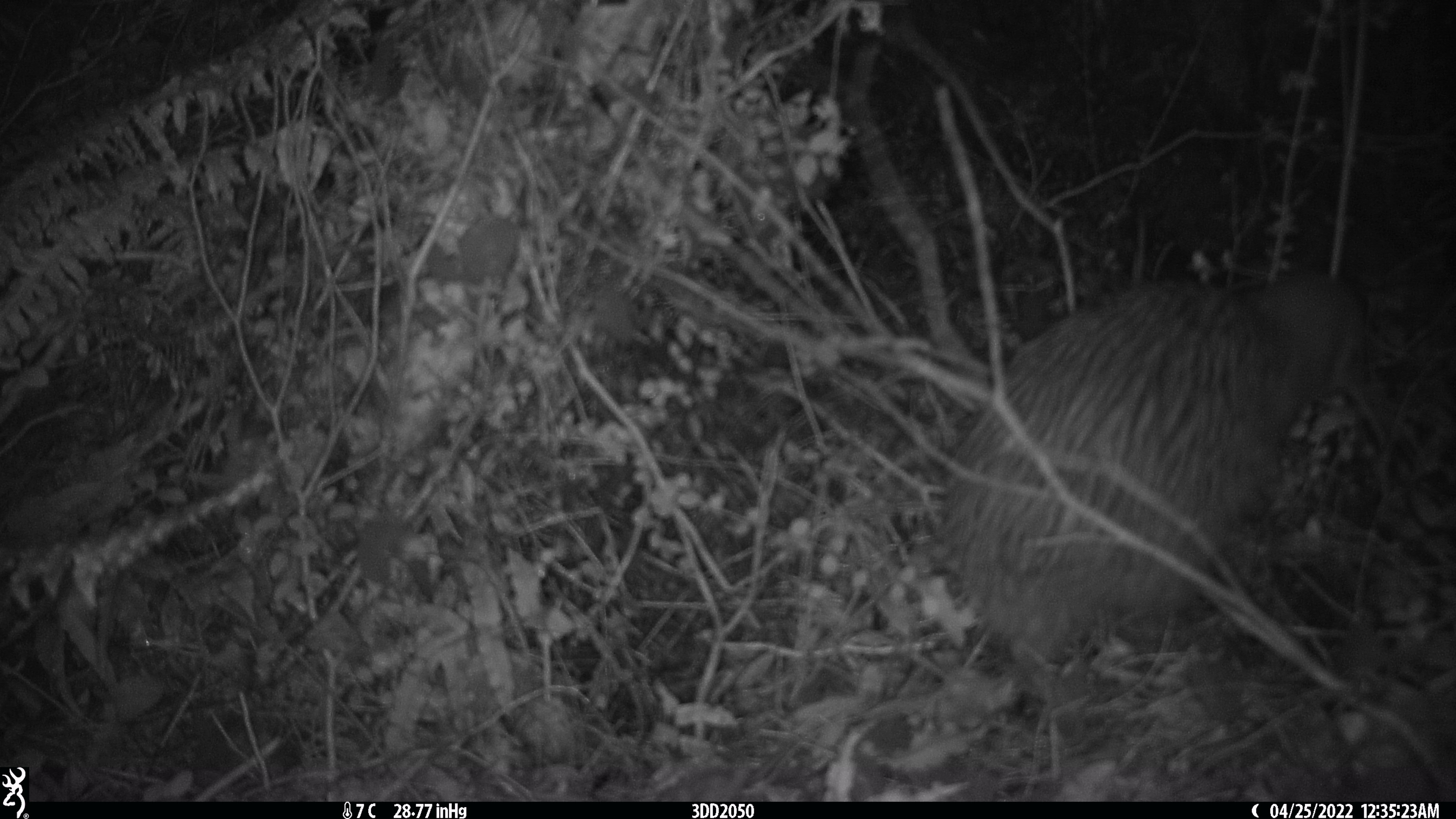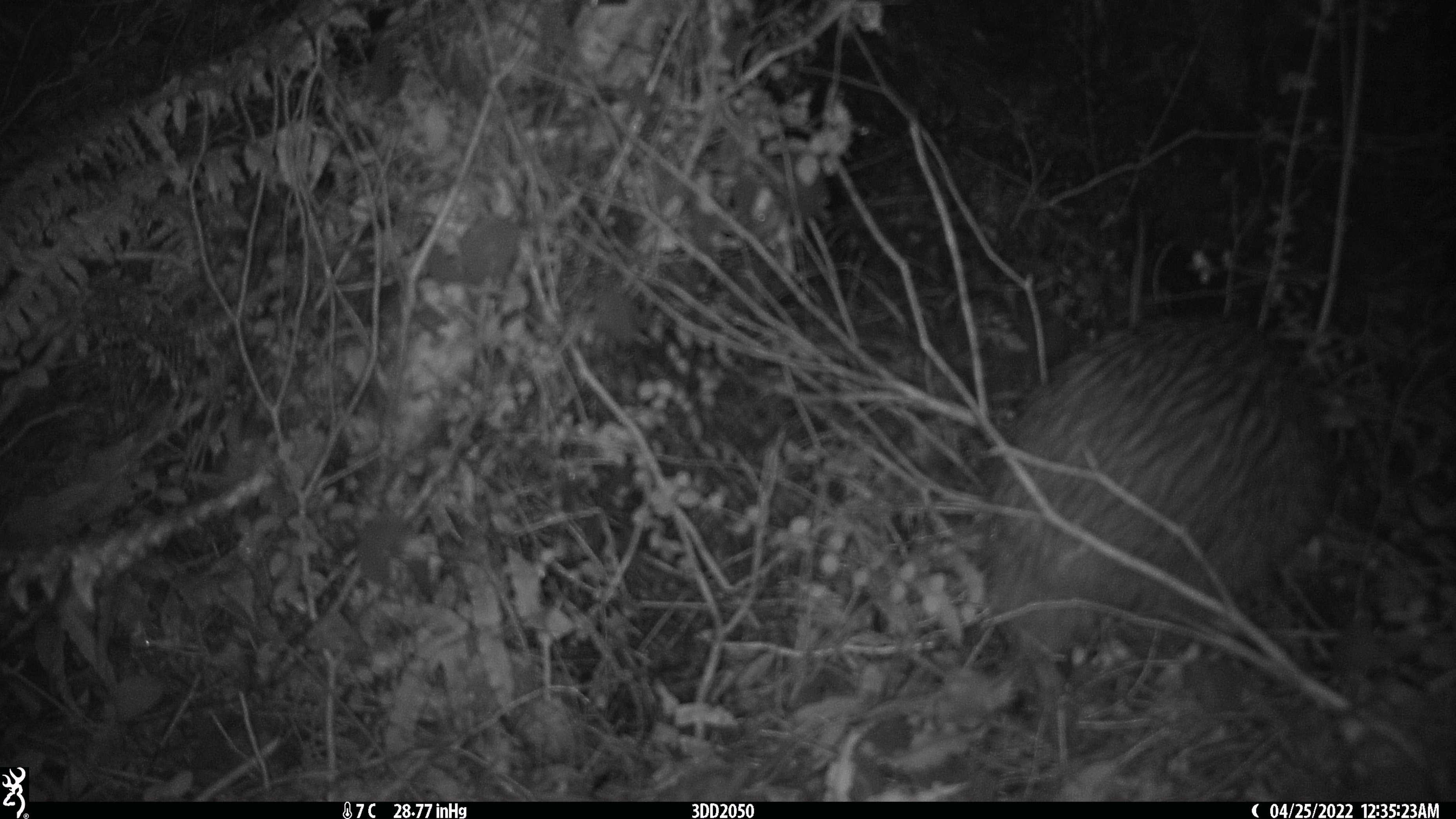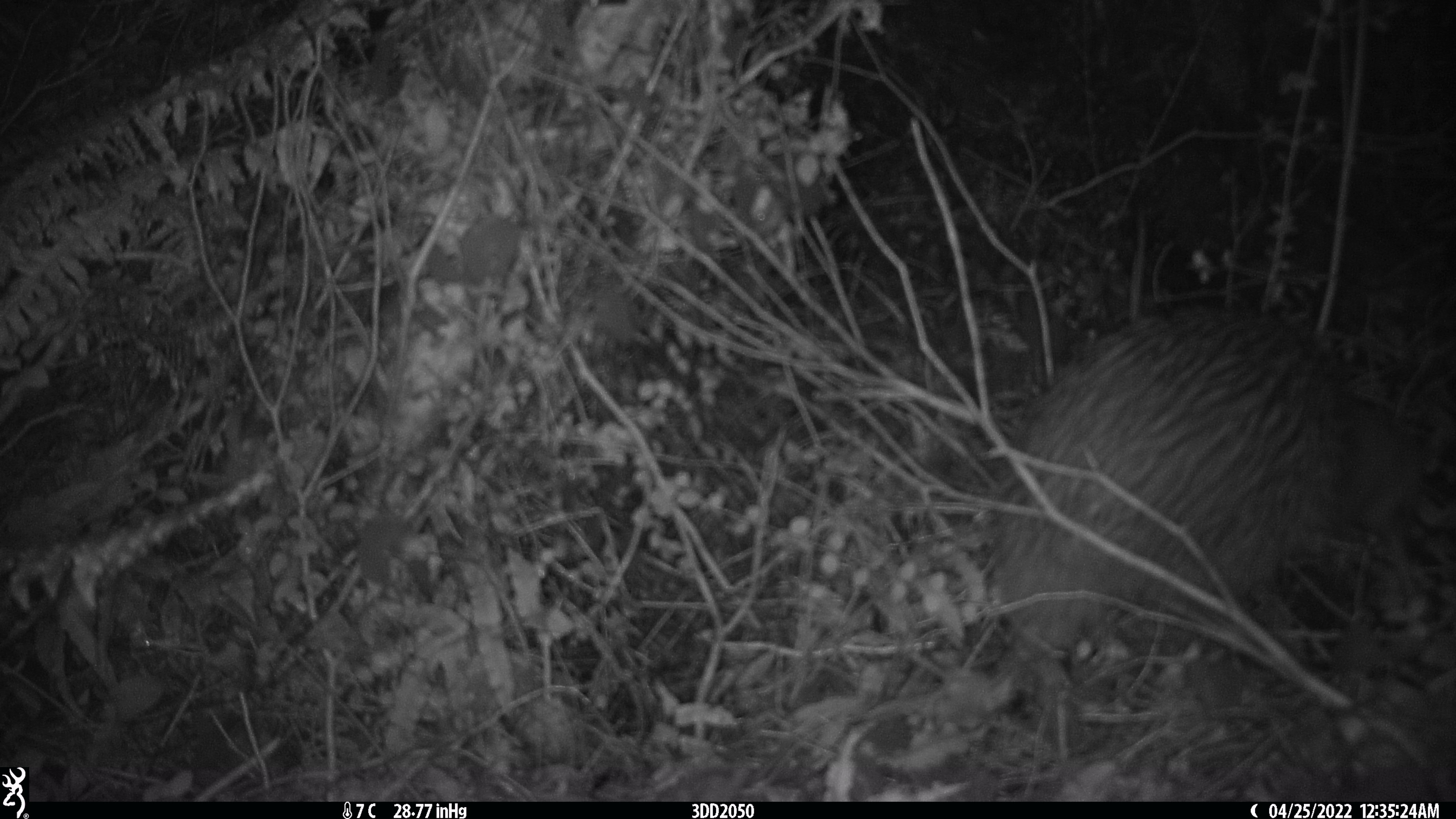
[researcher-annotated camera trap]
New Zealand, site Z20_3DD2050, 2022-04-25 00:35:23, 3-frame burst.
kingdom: Animalia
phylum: Chordata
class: Aves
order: Apterygiformes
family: Apterygidae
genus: Apteryx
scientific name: Apteryx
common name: kiwi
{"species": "kiwi (Apteryx)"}